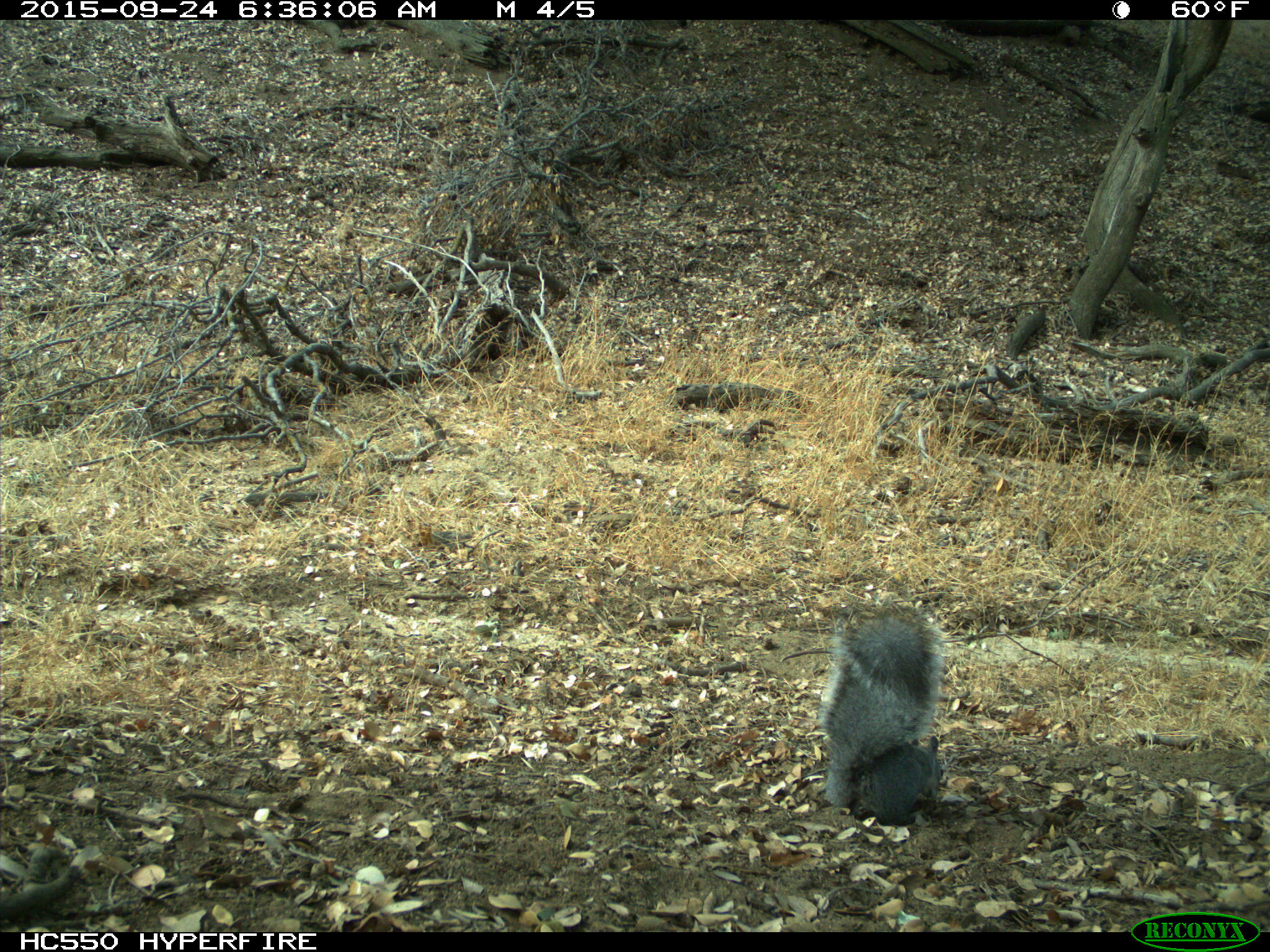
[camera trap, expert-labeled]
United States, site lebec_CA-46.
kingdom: Animalia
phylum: Chordata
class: Mammalia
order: Rodentia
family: Sciuridae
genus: Sciurus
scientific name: Sciurus carolinensis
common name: eastern gray squirrel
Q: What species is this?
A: Sciurus carolinensis (eastern gray squirrel).